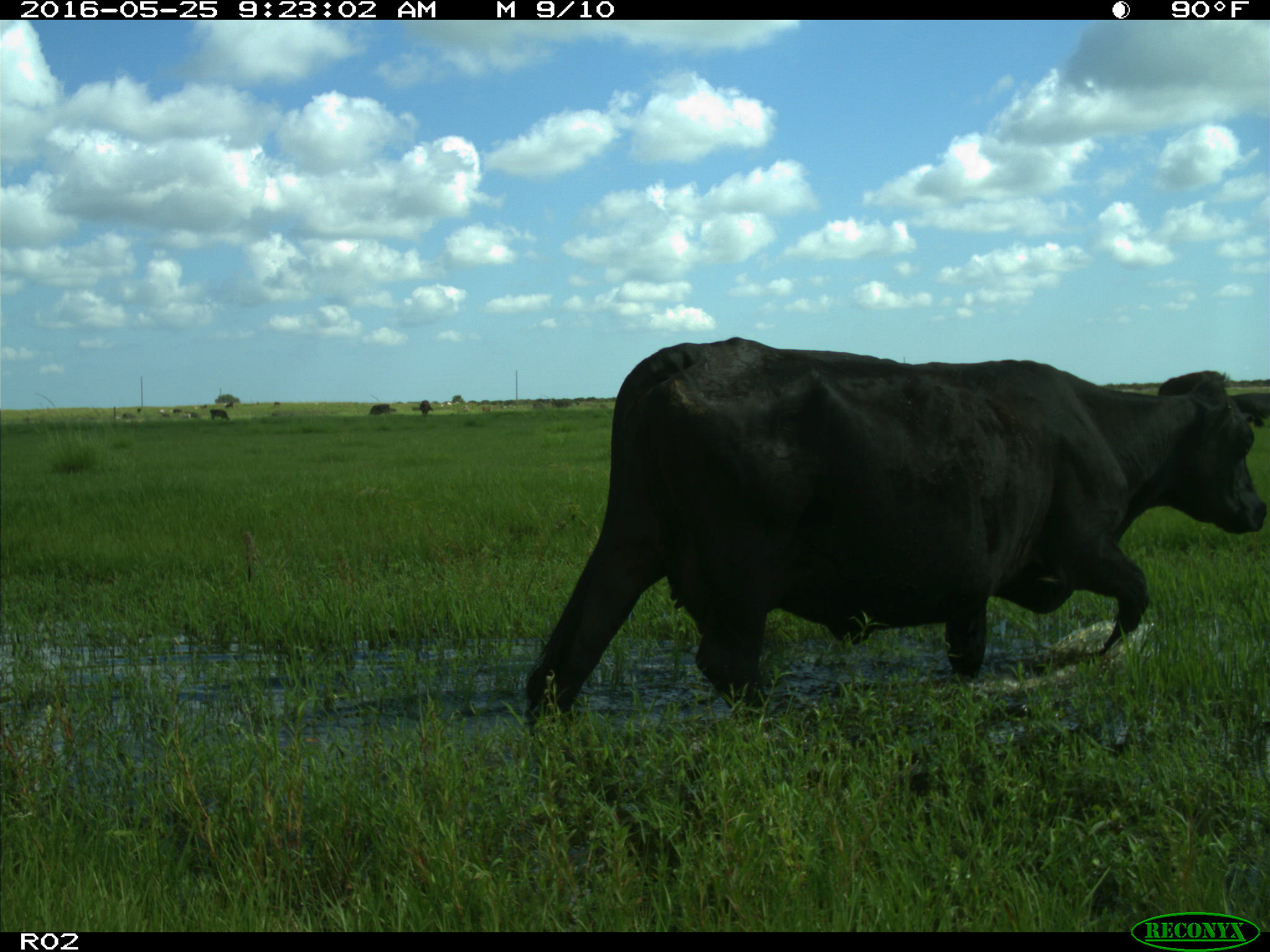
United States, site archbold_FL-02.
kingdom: Animalia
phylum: Chordata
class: Mammalia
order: Artiodactyla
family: Bovidae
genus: Bos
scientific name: Bos taurus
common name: domestic cow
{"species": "Bos taurus (domestic cow)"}